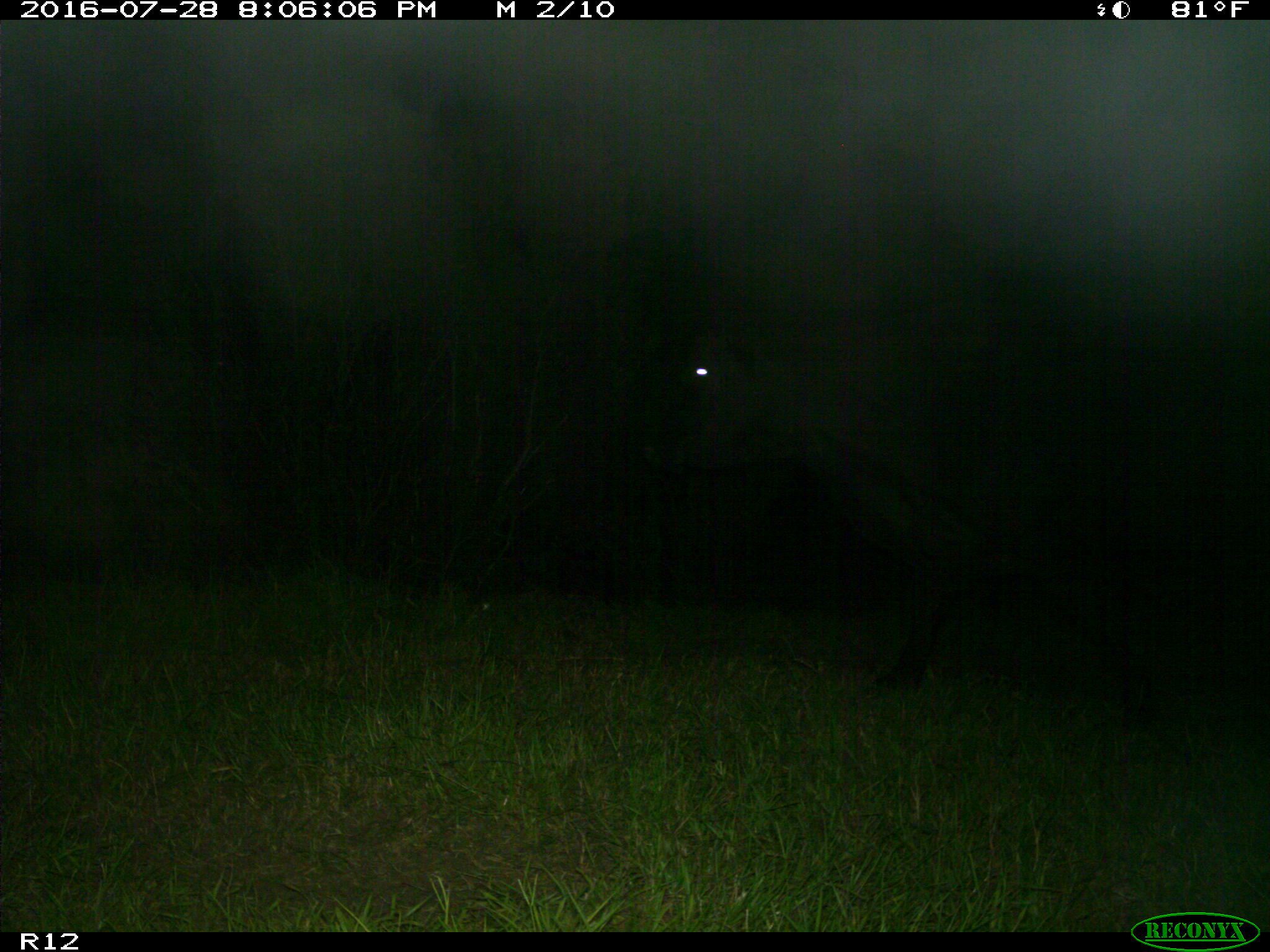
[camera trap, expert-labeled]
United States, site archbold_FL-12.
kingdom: Animalia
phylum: Chordata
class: Mammalia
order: Artiodactyla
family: Bovidae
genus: Bos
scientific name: Bos taurus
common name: domestic cow